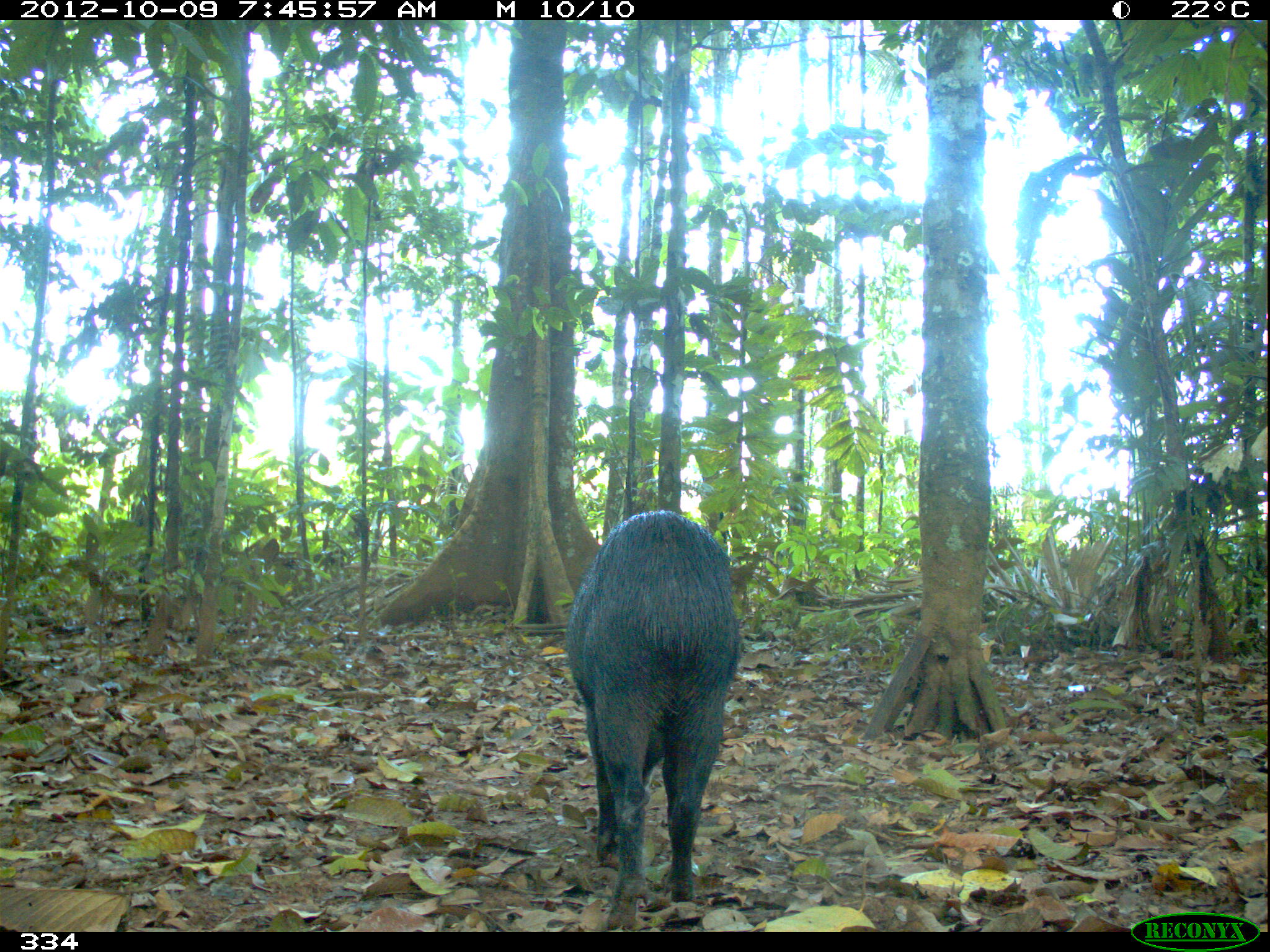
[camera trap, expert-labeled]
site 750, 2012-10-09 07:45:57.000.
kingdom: Animalia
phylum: Chordata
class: Mammalia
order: Artiodactyla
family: Tayassuidae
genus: Tayassu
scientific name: Tayassu pecari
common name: white-lipped peccary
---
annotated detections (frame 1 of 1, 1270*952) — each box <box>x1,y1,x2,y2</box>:
tayassu pecari: <box>563,510,740,929</box>